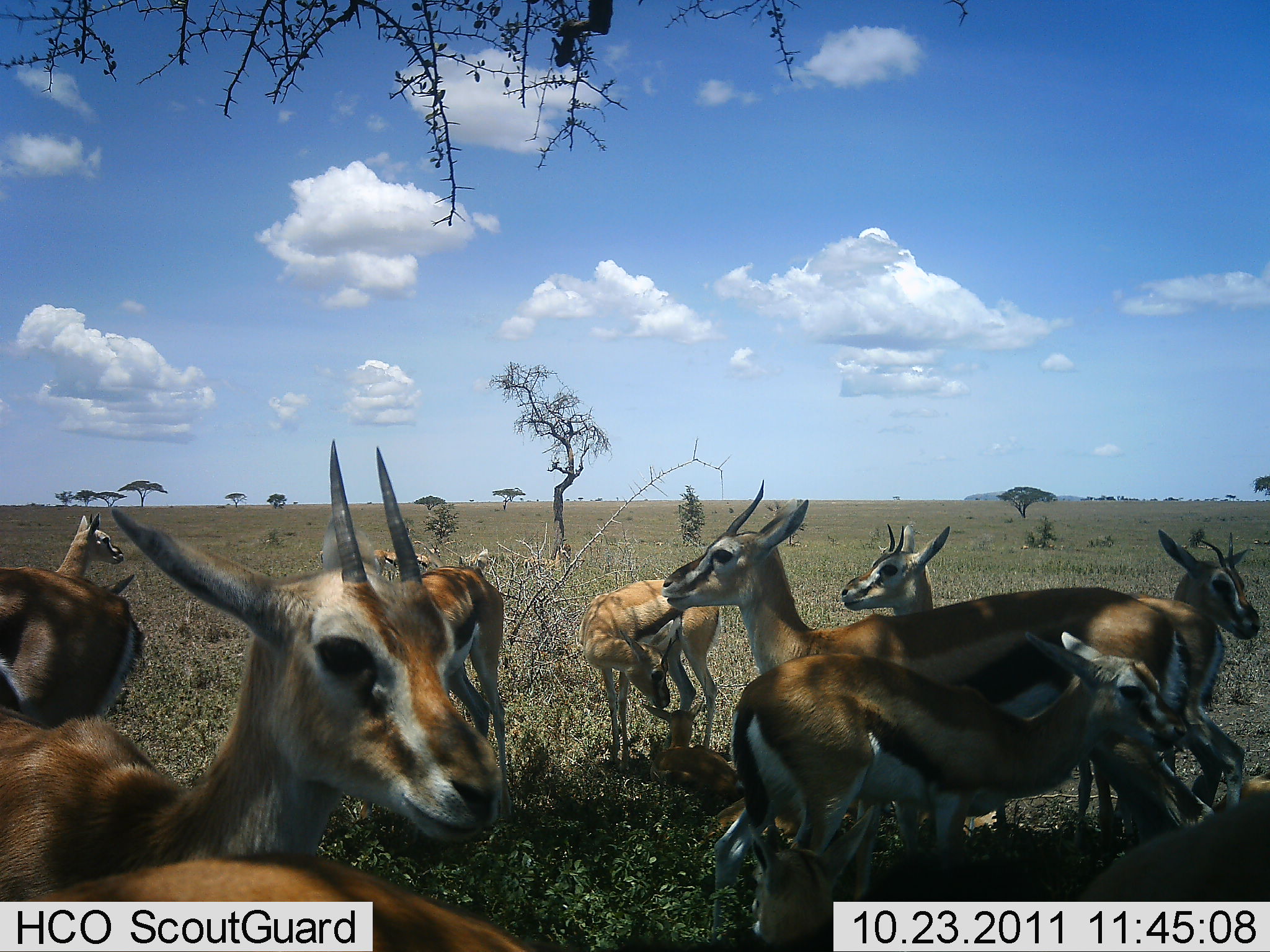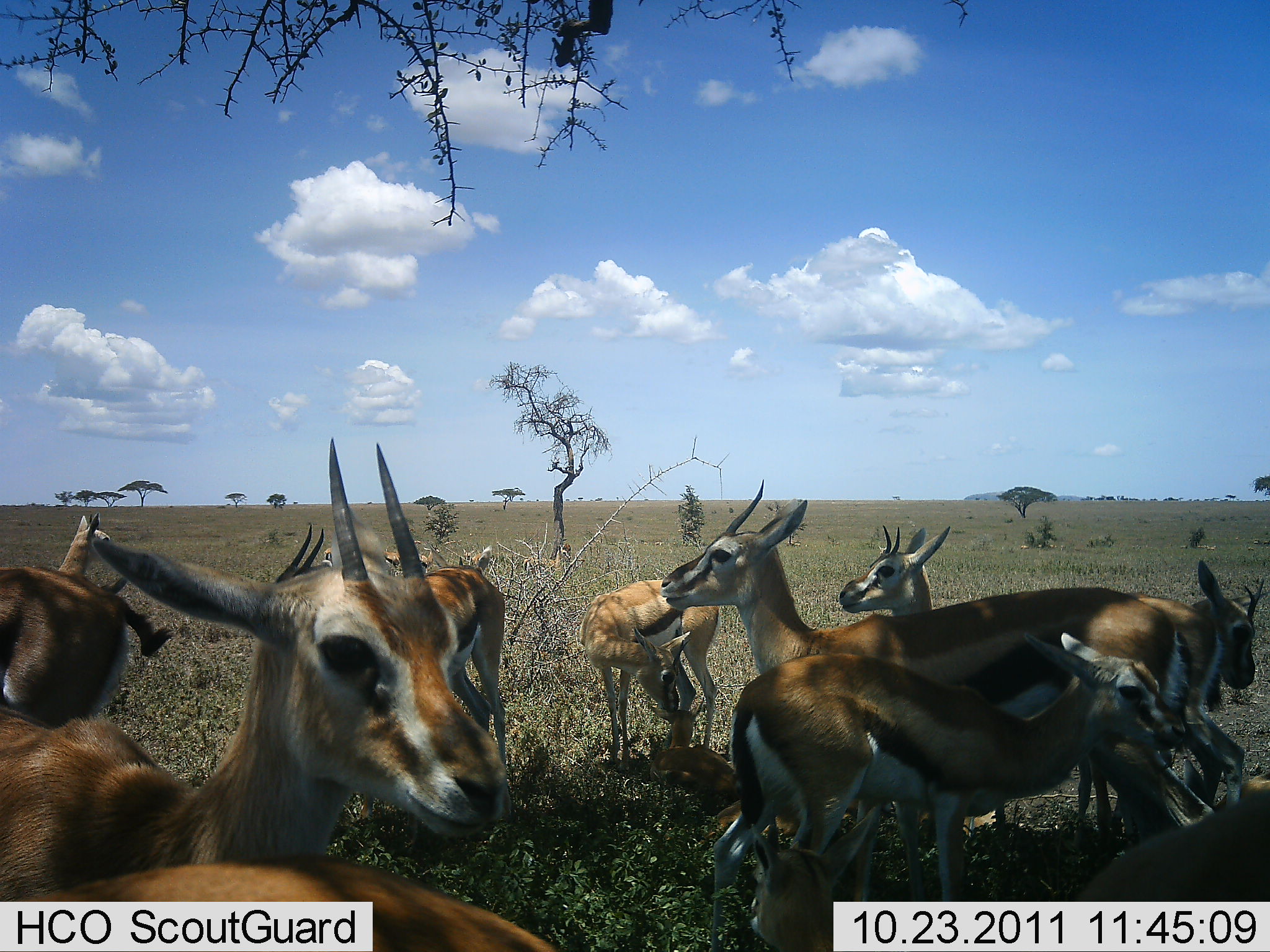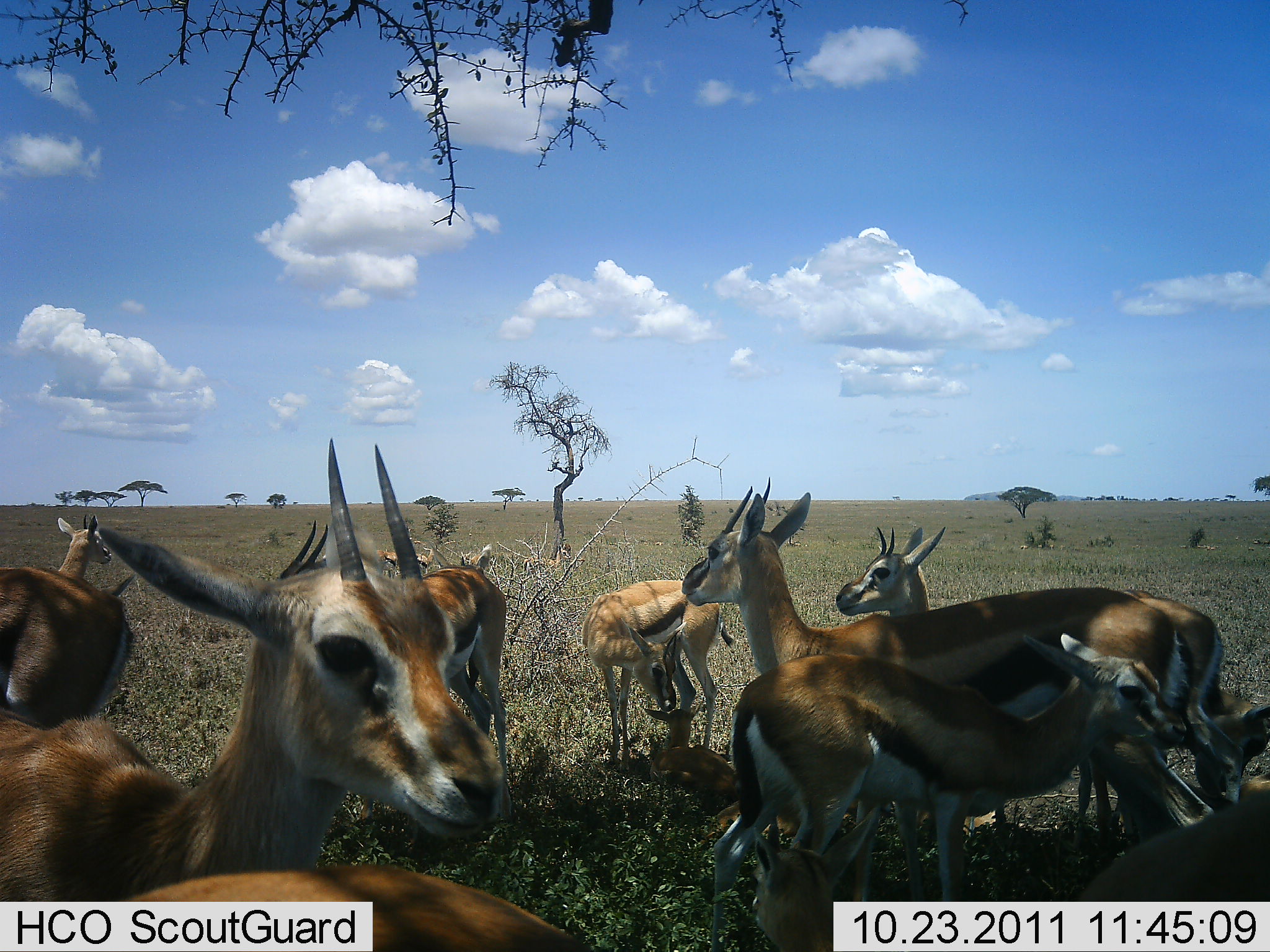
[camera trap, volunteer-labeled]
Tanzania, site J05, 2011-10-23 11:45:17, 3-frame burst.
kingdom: Animalia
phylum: Chordata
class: Mammalia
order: Artiodactyla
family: Bovidae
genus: Eudorcas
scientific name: Eudorcas thomsonii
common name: thomson's gazelle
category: gazellethomsons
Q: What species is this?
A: Gazellethomsons (thomson's gazelle) (Eudorcas thomsonii).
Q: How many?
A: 11-50.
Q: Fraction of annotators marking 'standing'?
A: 82%.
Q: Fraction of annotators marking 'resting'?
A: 45%.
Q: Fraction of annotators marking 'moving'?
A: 0%.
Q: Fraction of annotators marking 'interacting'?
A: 36%.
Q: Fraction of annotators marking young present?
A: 27%.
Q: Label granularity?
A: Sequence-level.